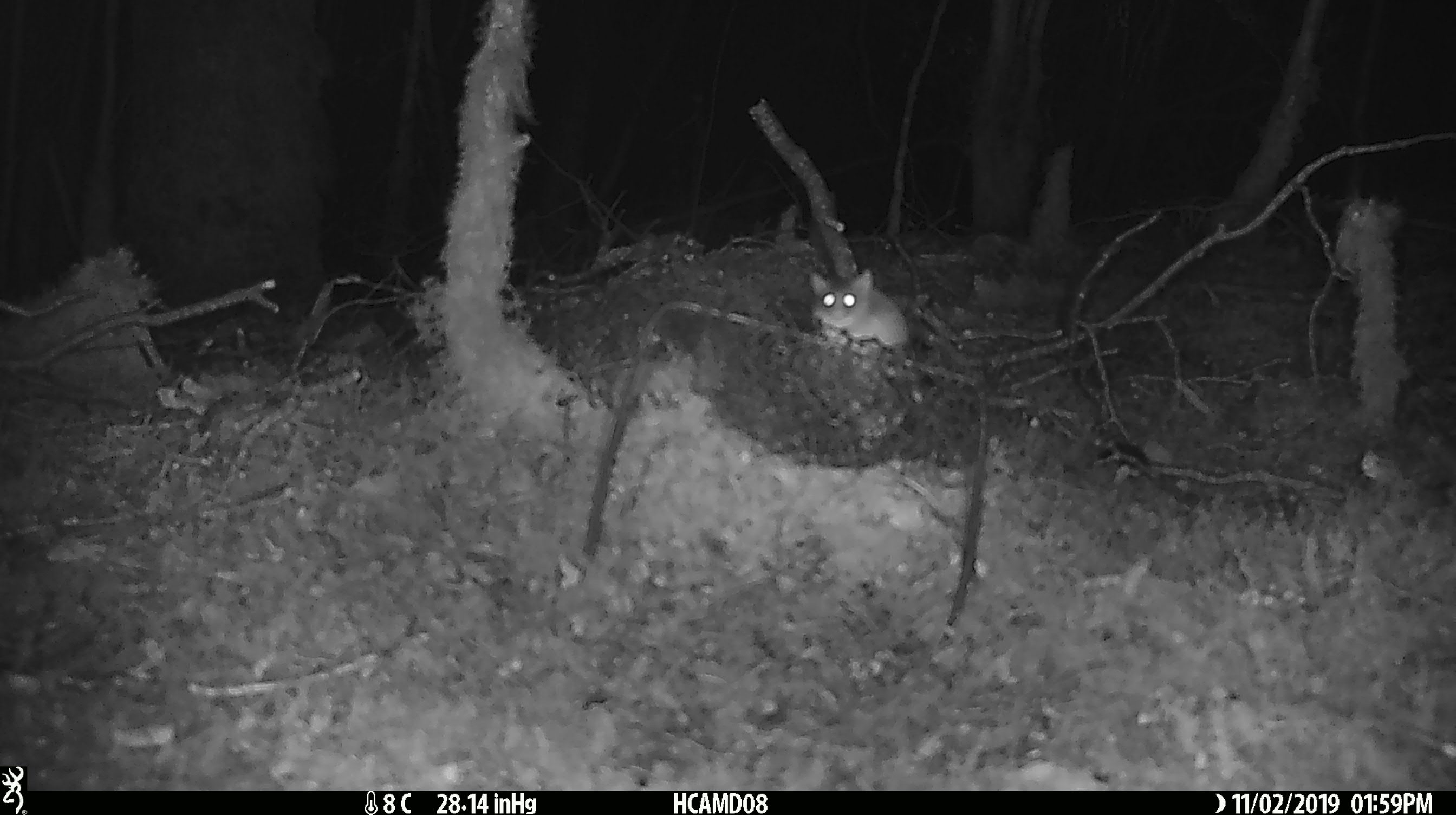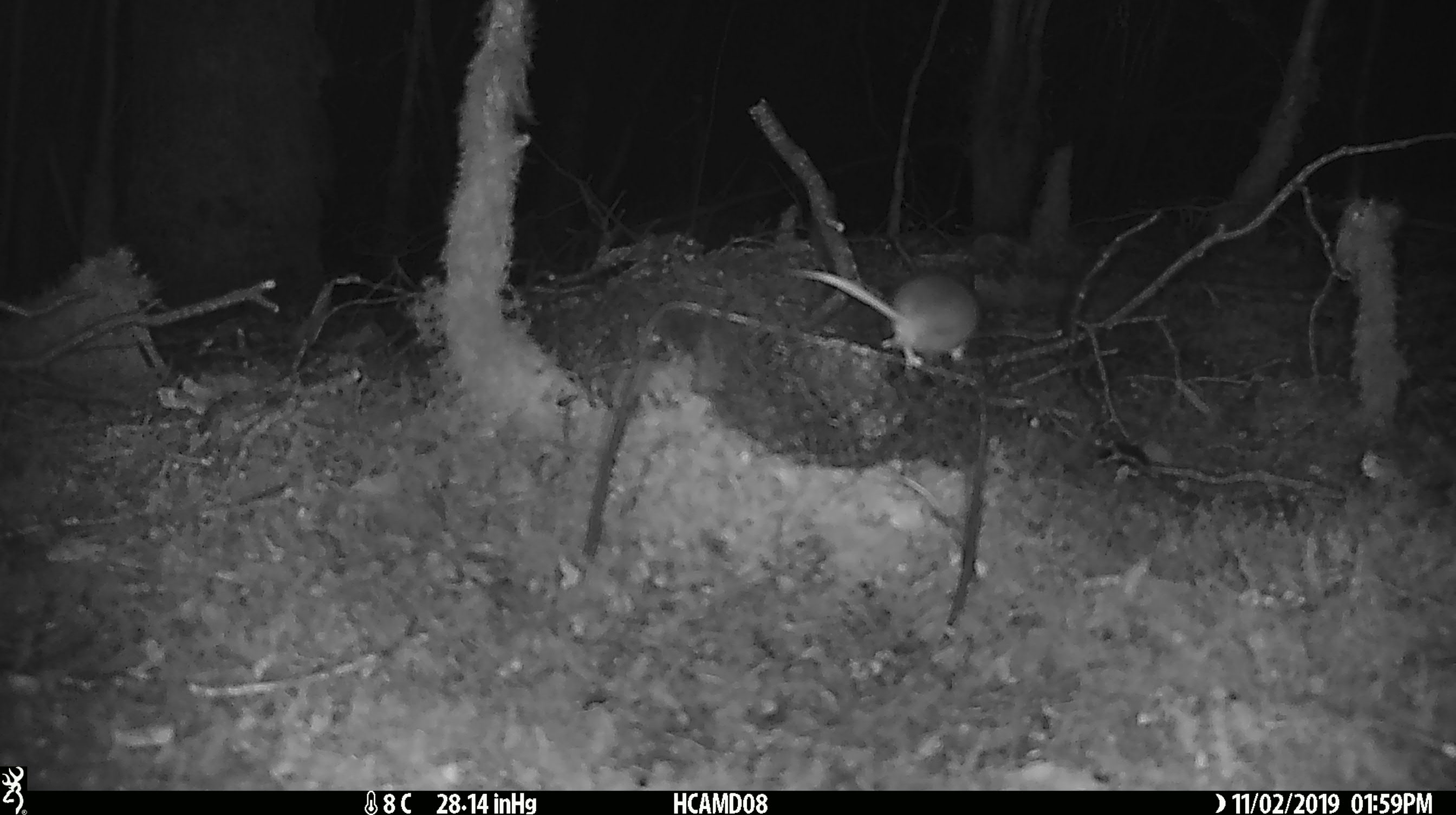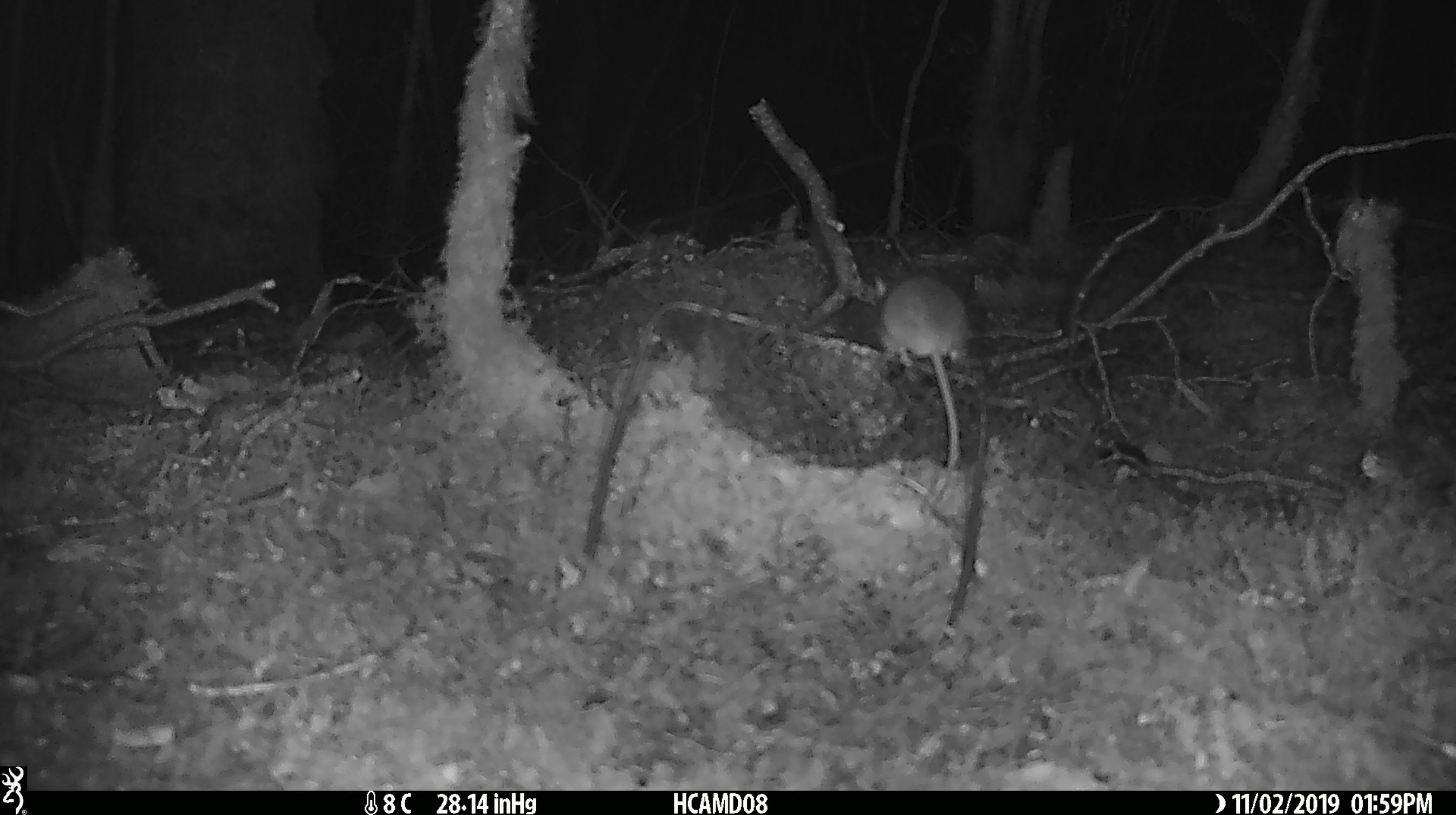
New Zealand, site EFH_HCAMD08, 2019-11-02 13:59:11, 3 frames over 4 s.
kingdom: Animalia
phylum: Chordata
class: Mammalia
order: Rodentia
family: Muridae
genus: Mus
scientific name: Mus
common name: mouse